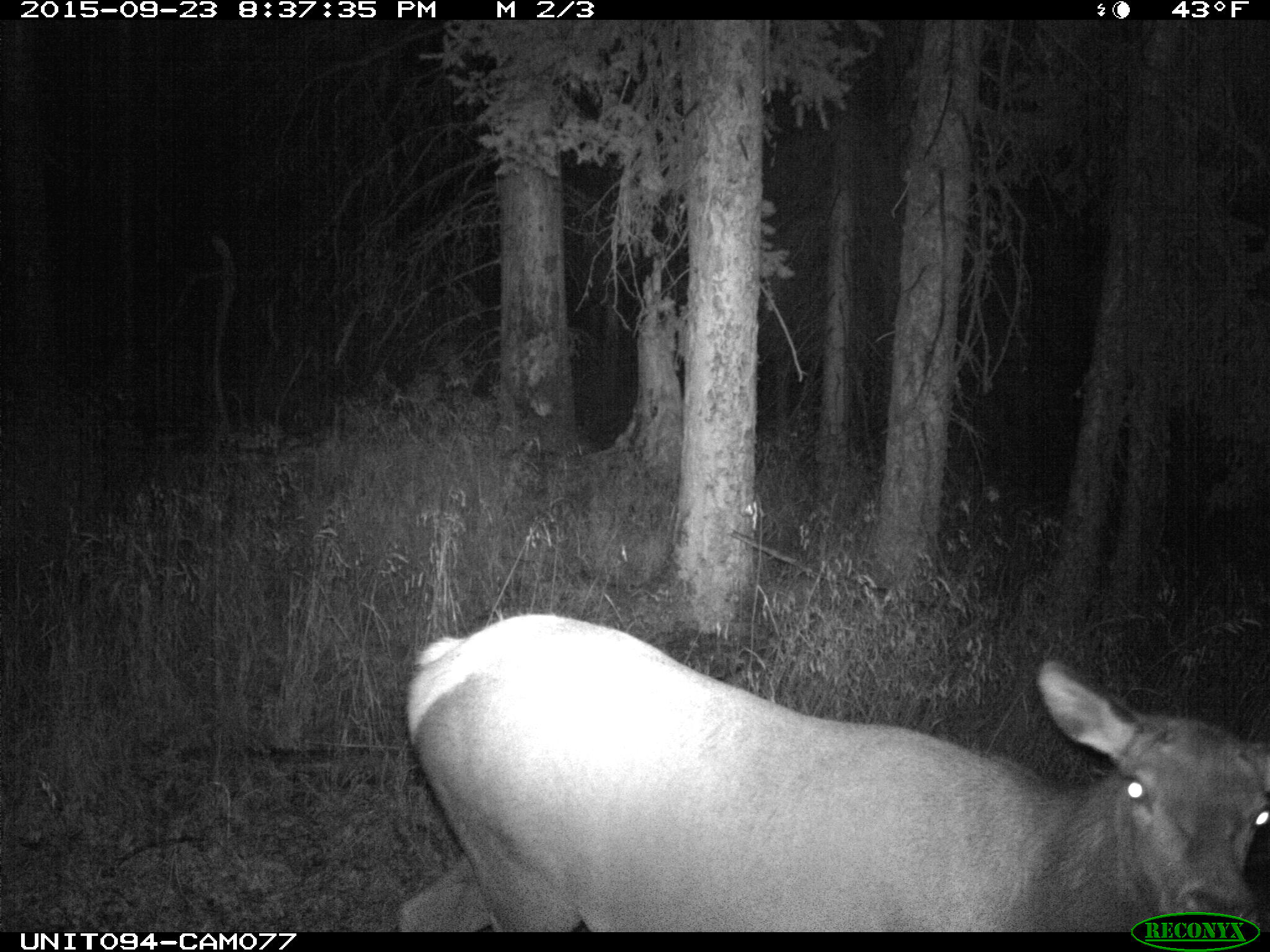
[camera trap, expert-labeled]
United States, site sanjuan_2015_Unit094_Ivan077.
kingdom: Animalia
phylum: Chordata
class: Mammalia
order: Artiodactyla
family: Cervidae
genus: Cervus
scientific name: Cervus elaphus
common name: red deer